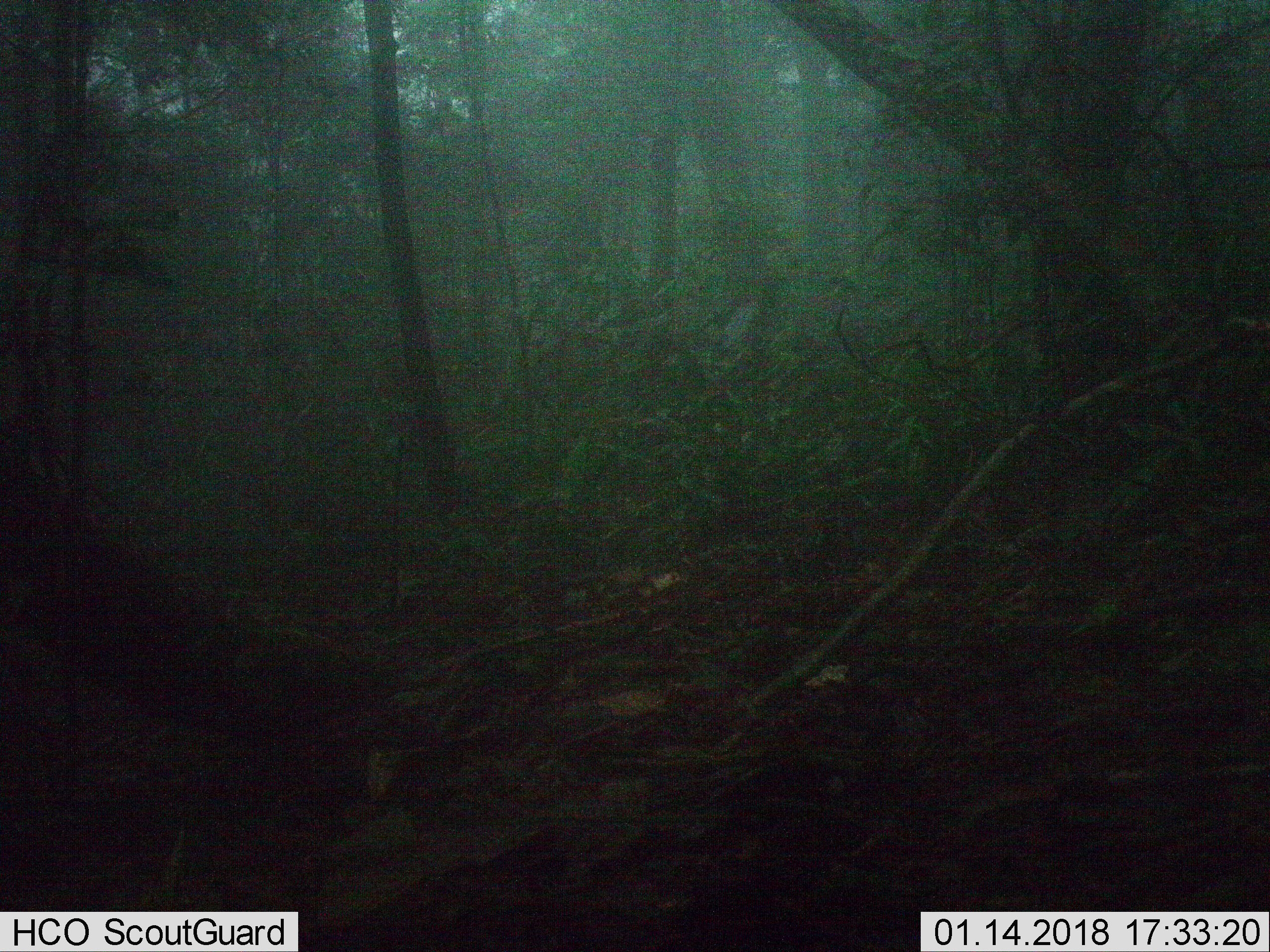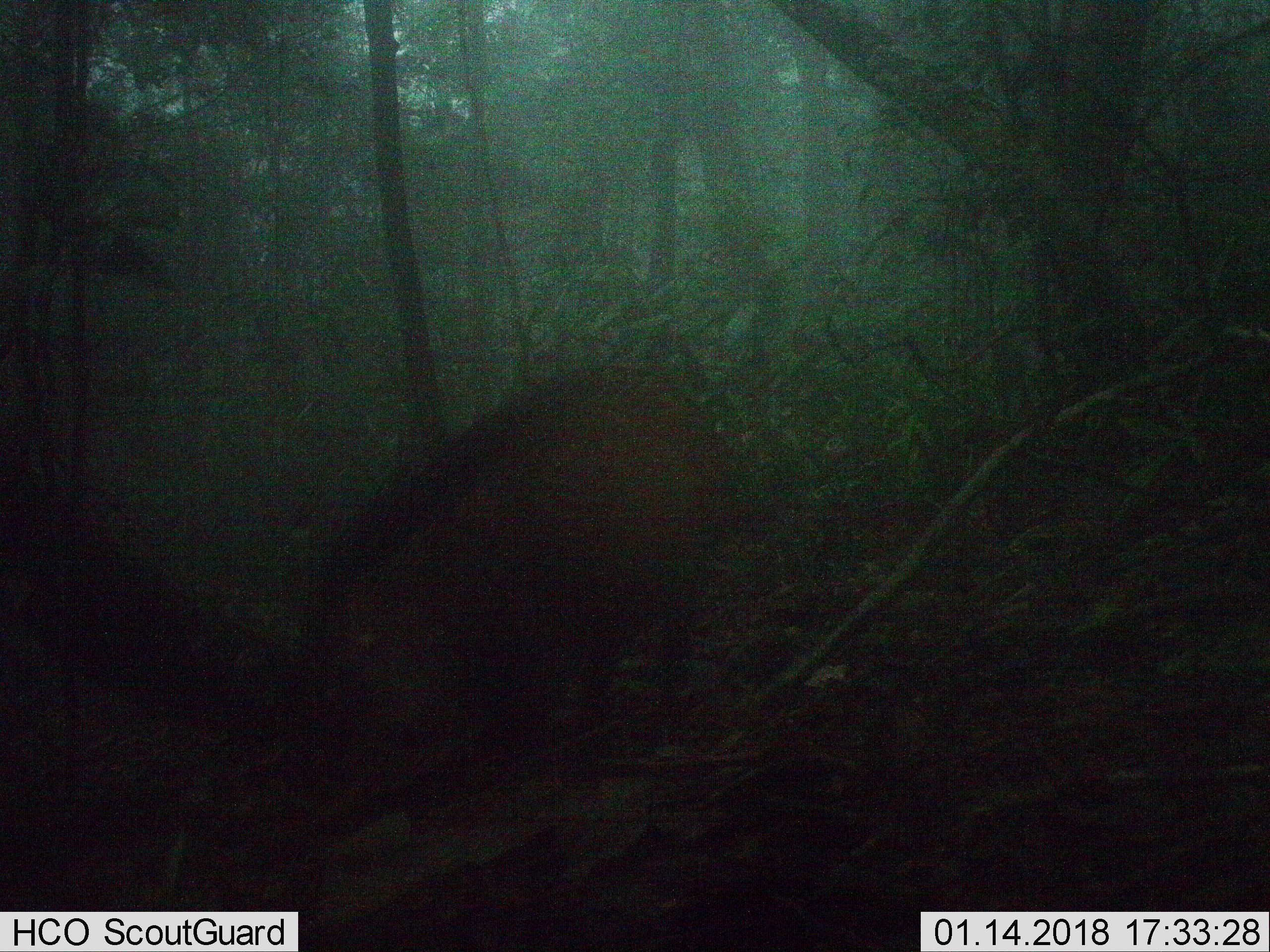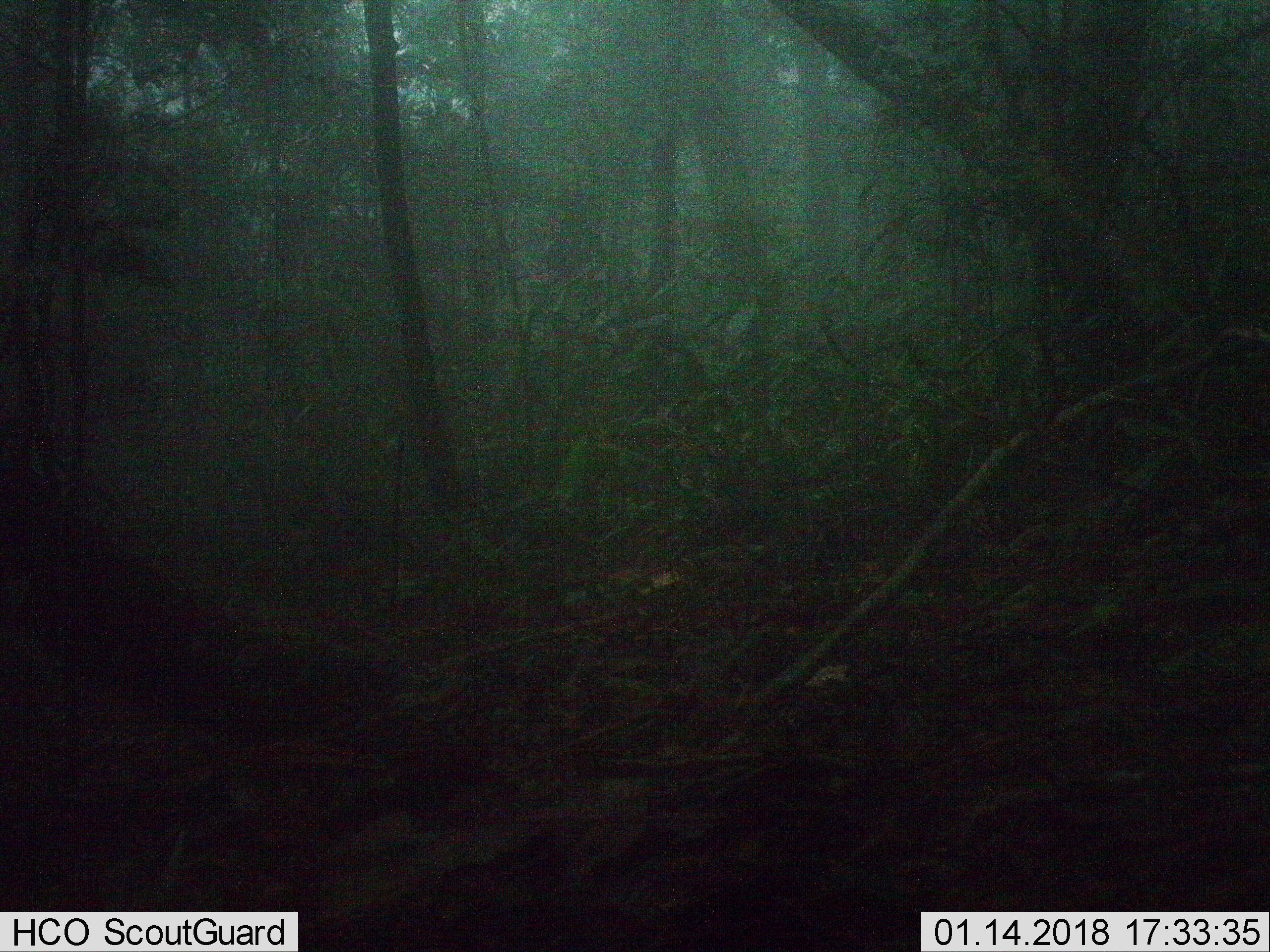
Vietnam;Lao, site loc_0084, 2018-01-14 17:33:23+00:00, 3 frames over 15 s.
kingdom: Animalia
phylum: Chordata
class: Mammalia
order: Artiodactyla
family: Suidae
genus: Sus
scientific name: Sus scrofa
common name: eurasian wild pig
Eurasian wild pig (Sus scrofa). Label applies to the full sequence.